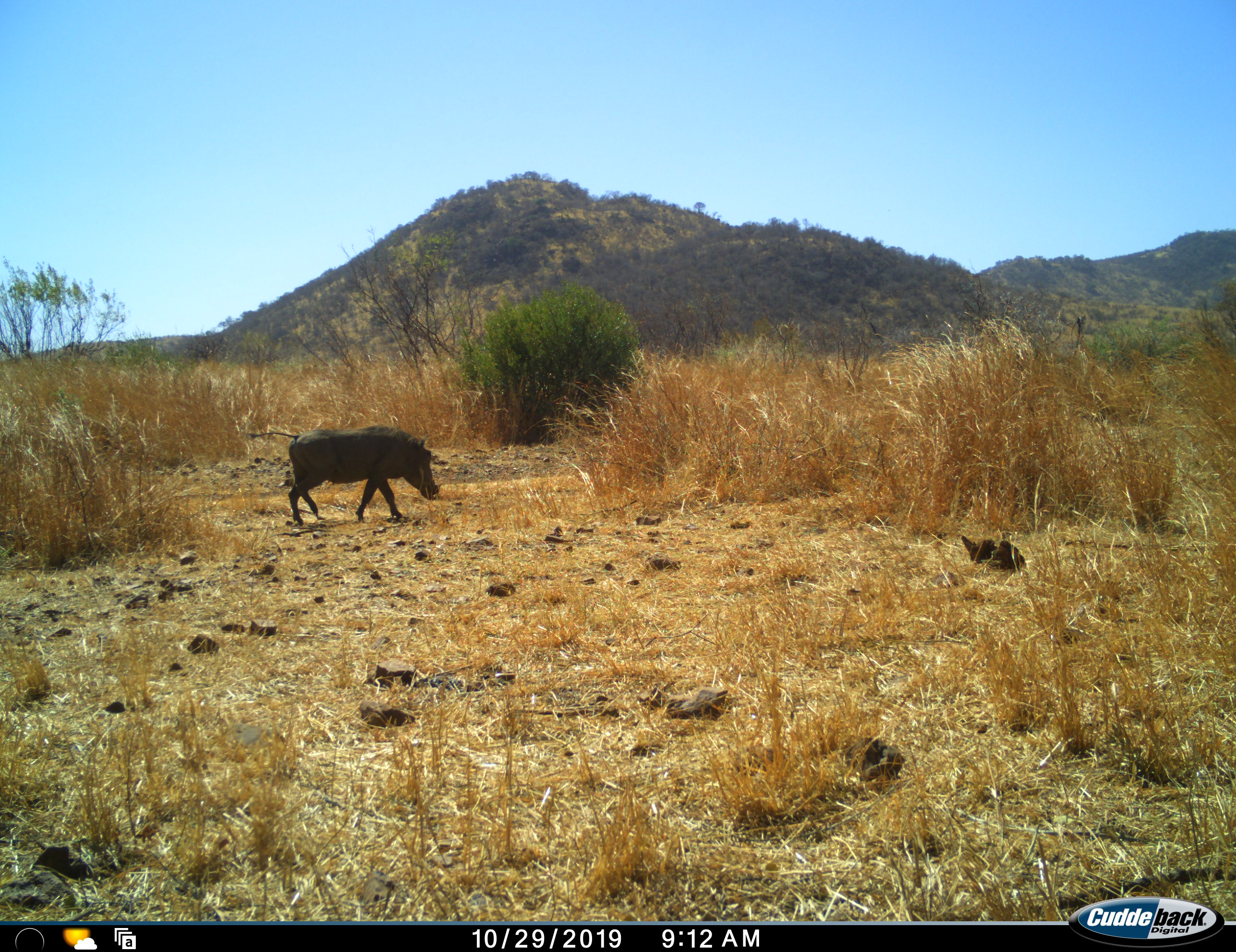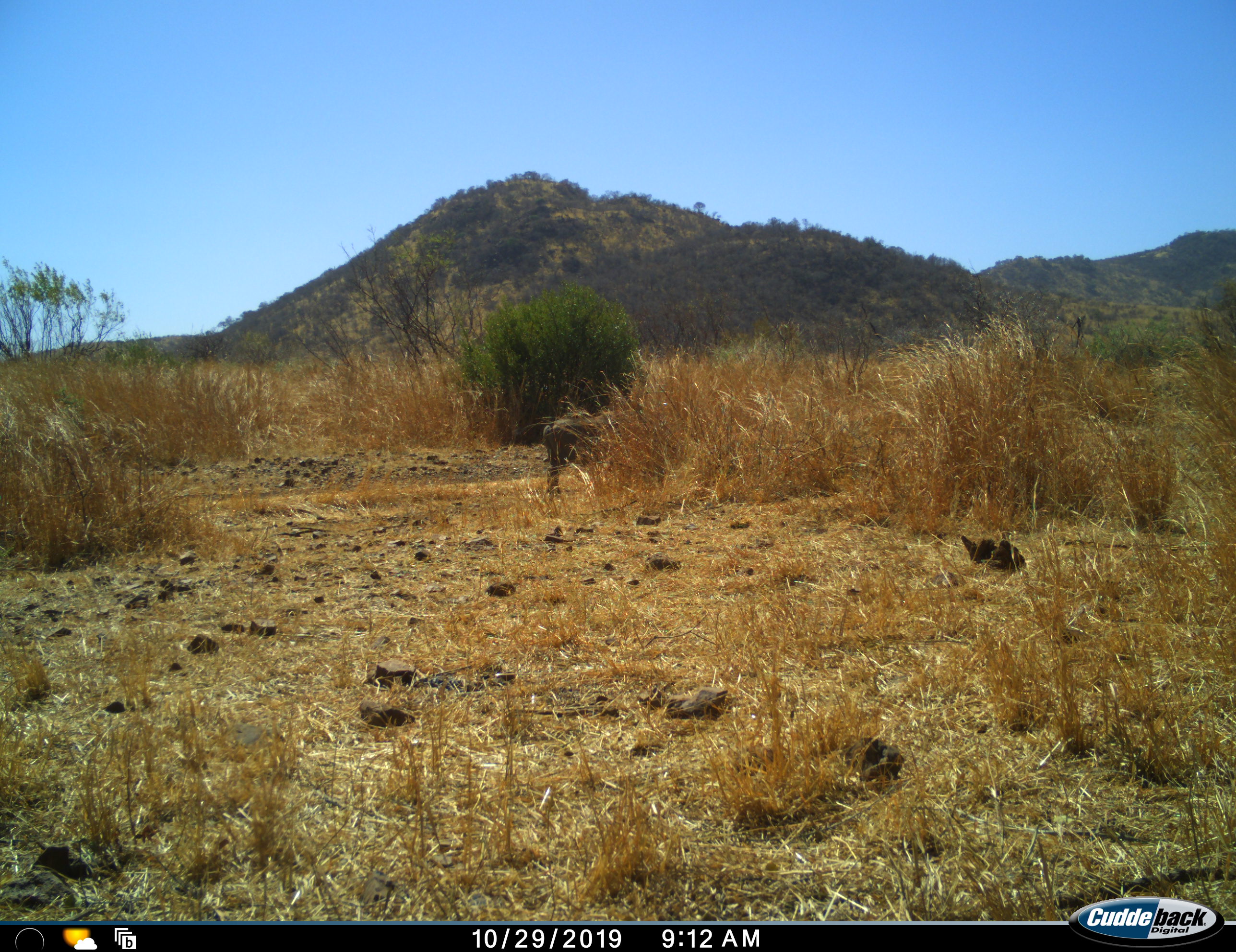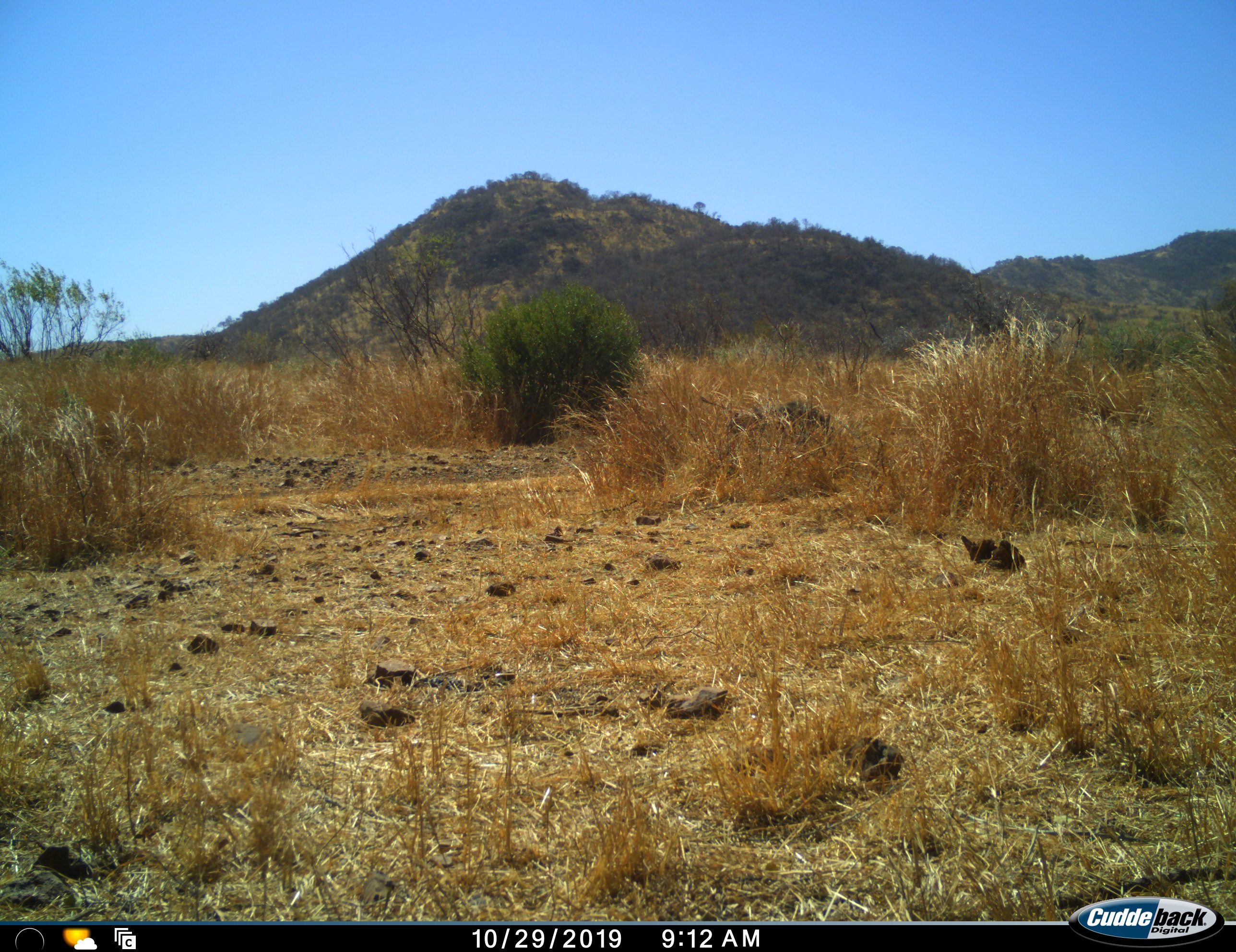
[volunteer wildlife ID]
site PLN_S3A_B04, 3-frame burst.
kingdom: Animalia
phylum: Chordata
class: Mammalia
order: Artiodactyla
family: Suidae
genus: Phacochoerus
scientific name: Phacochoerus africanus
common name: warthog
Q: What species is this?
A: Warthog (Phacochoerus africanus).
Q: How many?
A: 1.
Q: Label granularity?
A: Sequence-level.